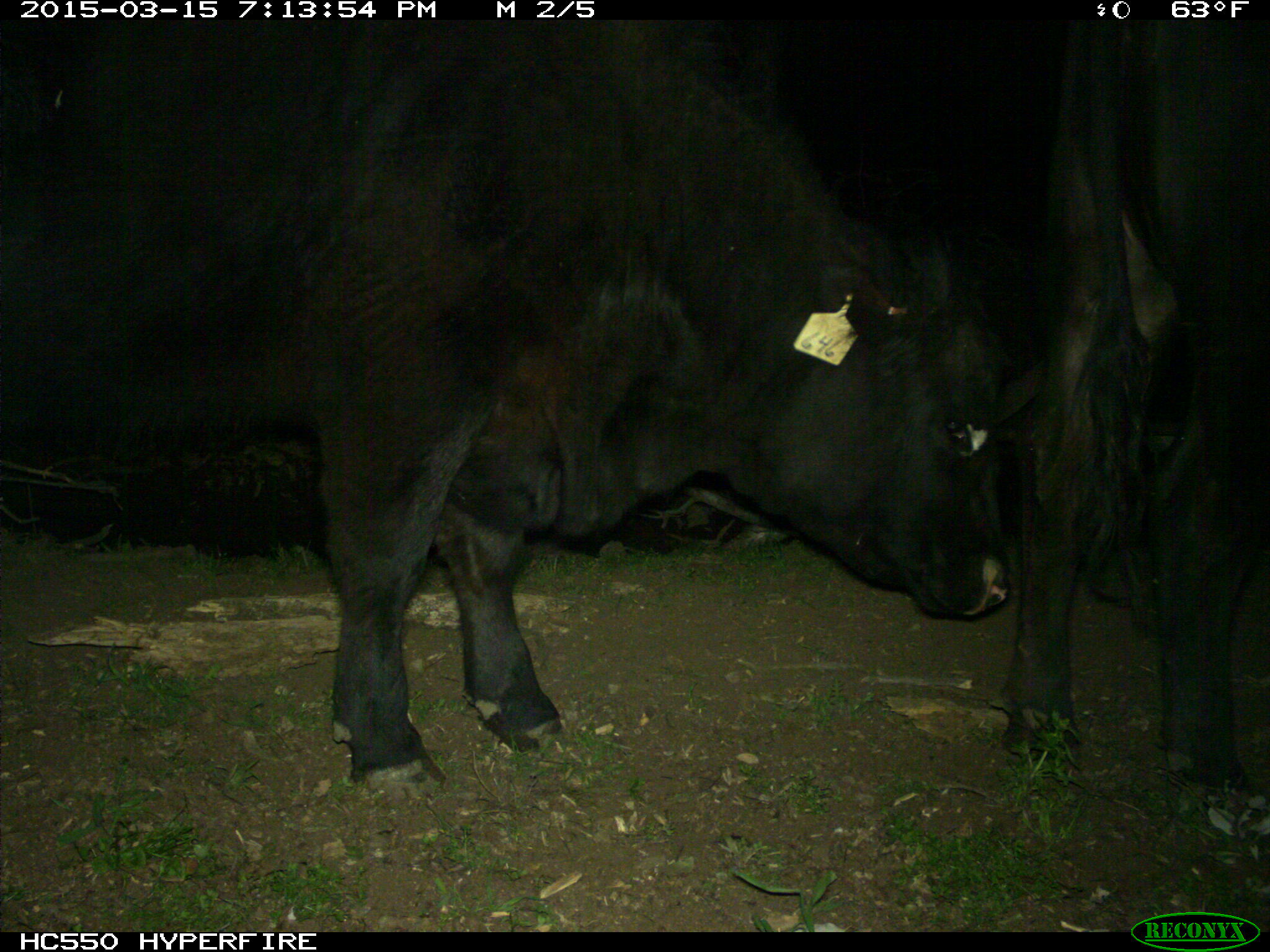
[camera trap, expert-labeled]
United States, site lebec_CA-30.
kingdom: Animalia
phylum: Chordata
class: Mammalia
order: Artiodactyla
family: Bovidae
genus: Bos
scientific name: Bos taurus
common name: domestic cow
Bos taurus (domestic cow).